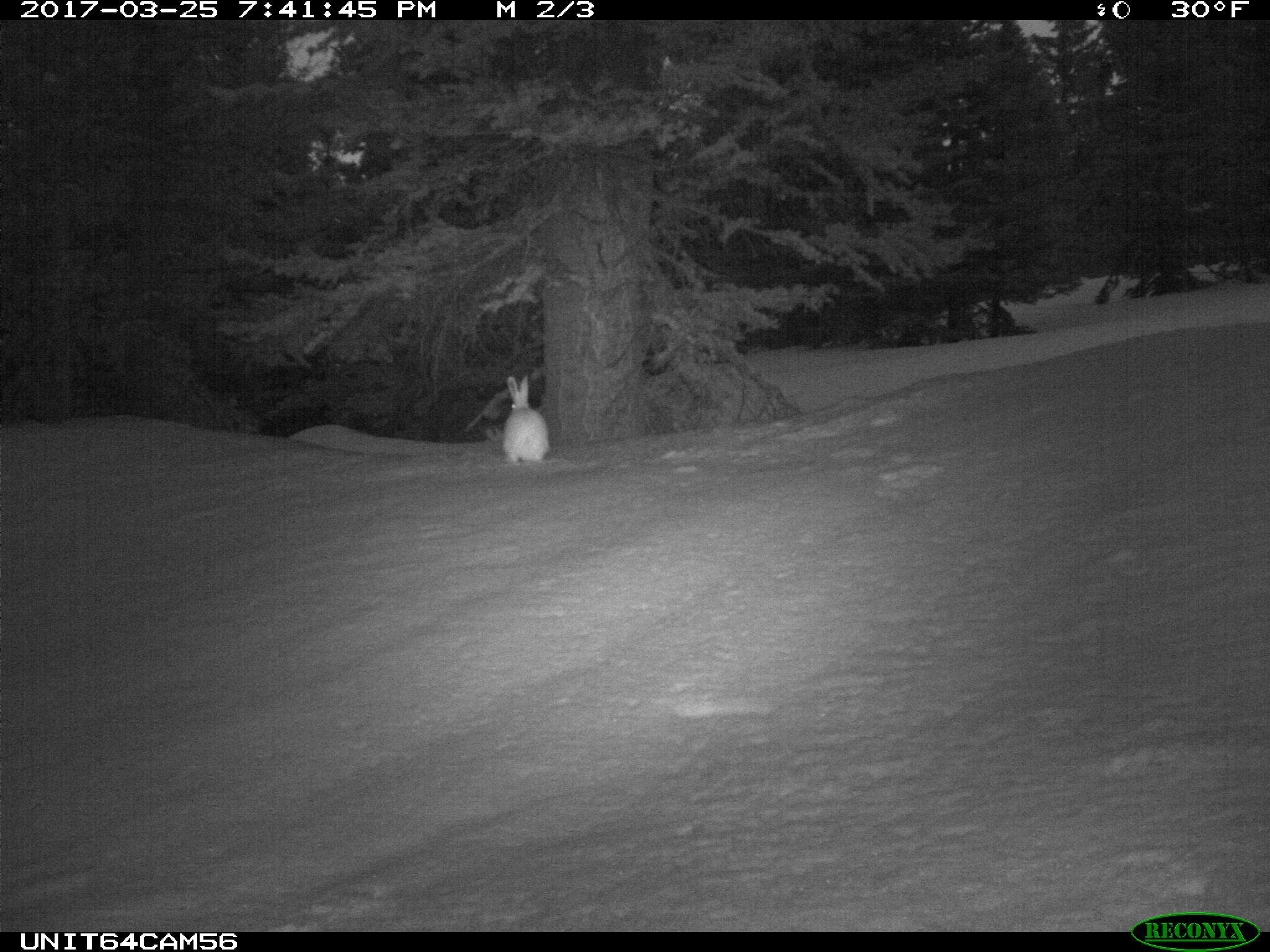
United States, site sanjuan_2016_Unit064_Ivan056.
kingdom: Animalia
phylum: Chordata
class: Mammalia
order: Lagomorpha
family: Leporidae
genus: Lepus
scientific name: Lepus americanus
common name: snowshoe hare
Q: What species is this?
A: Lepus americanus (snowshoe hare).